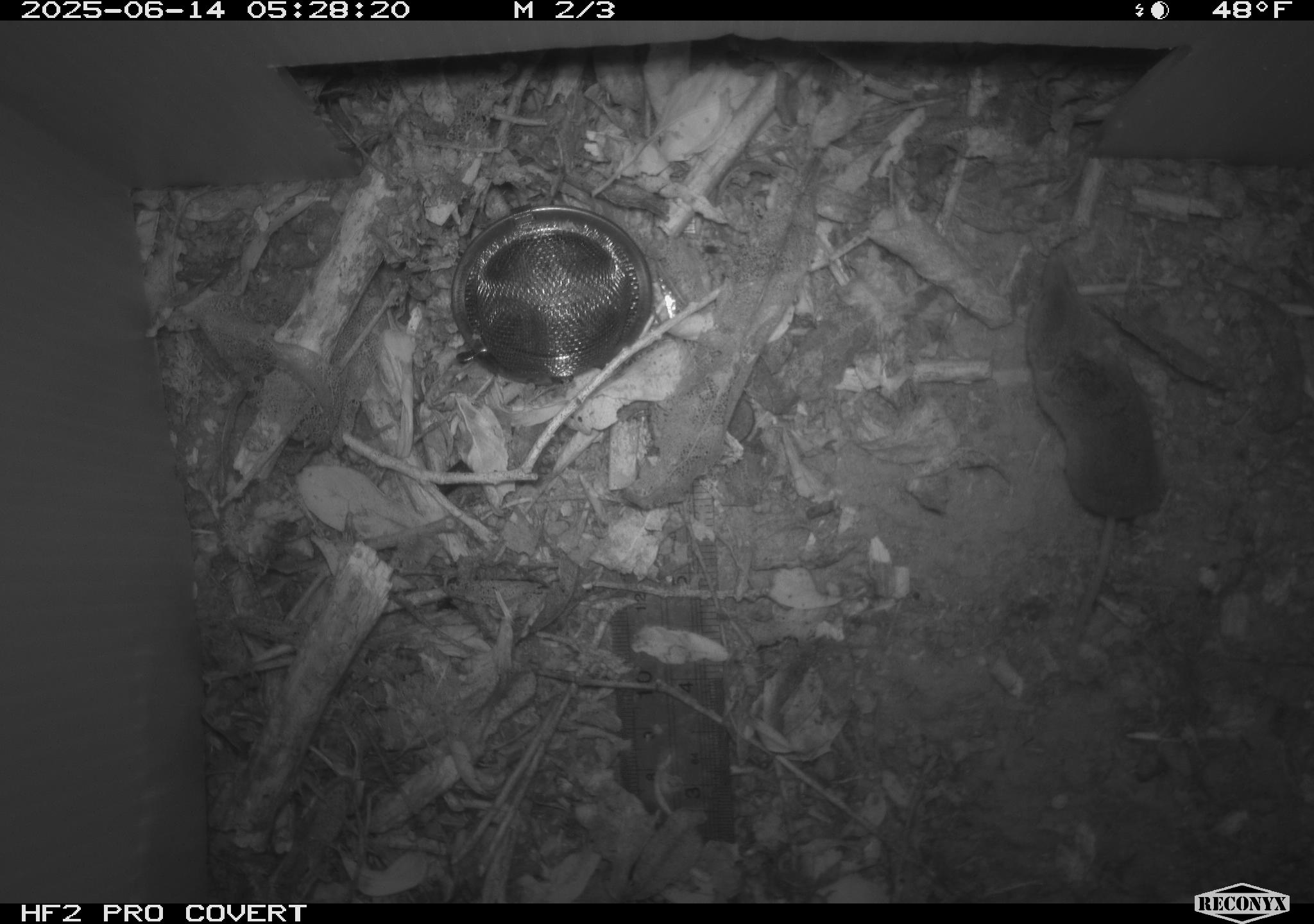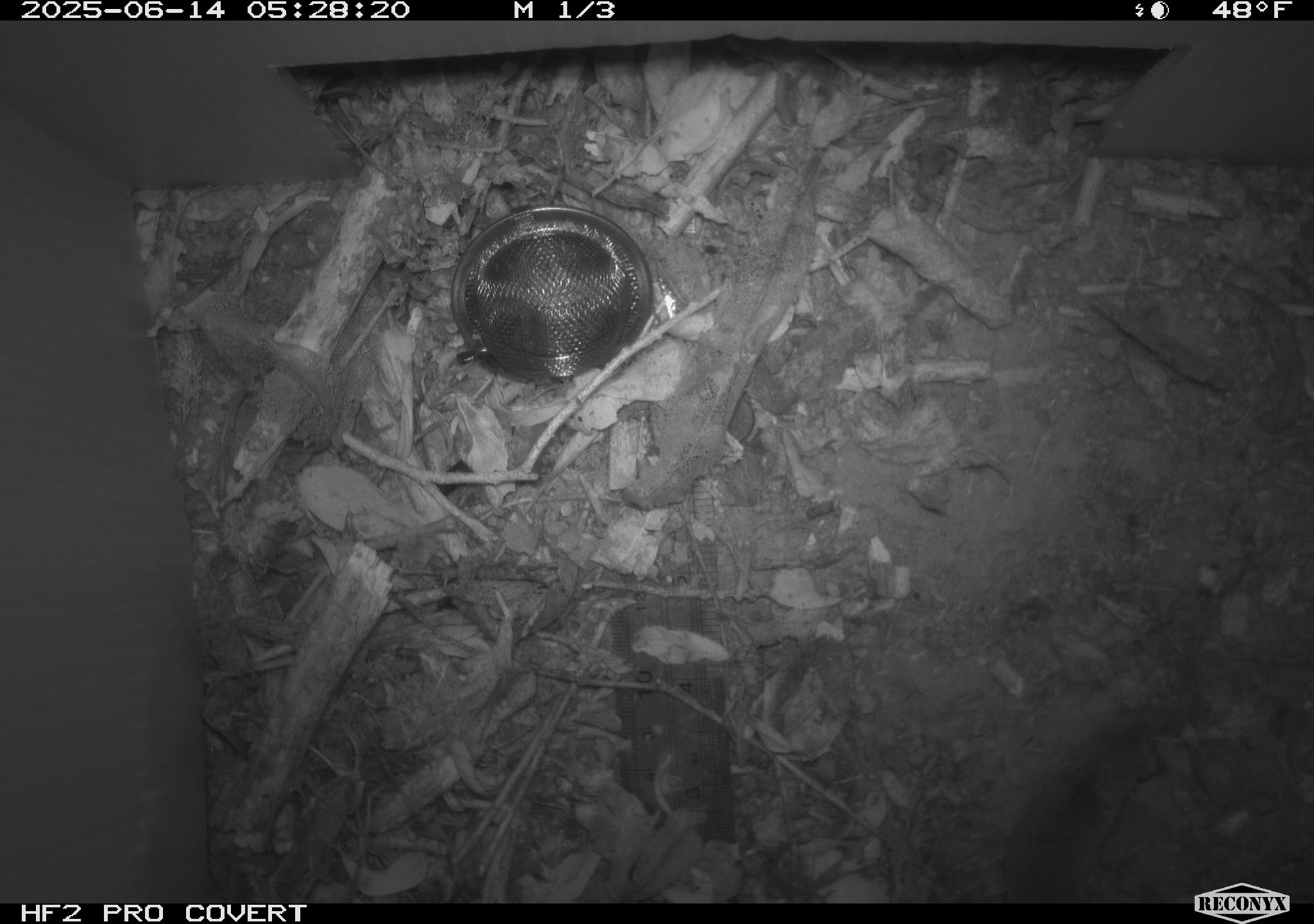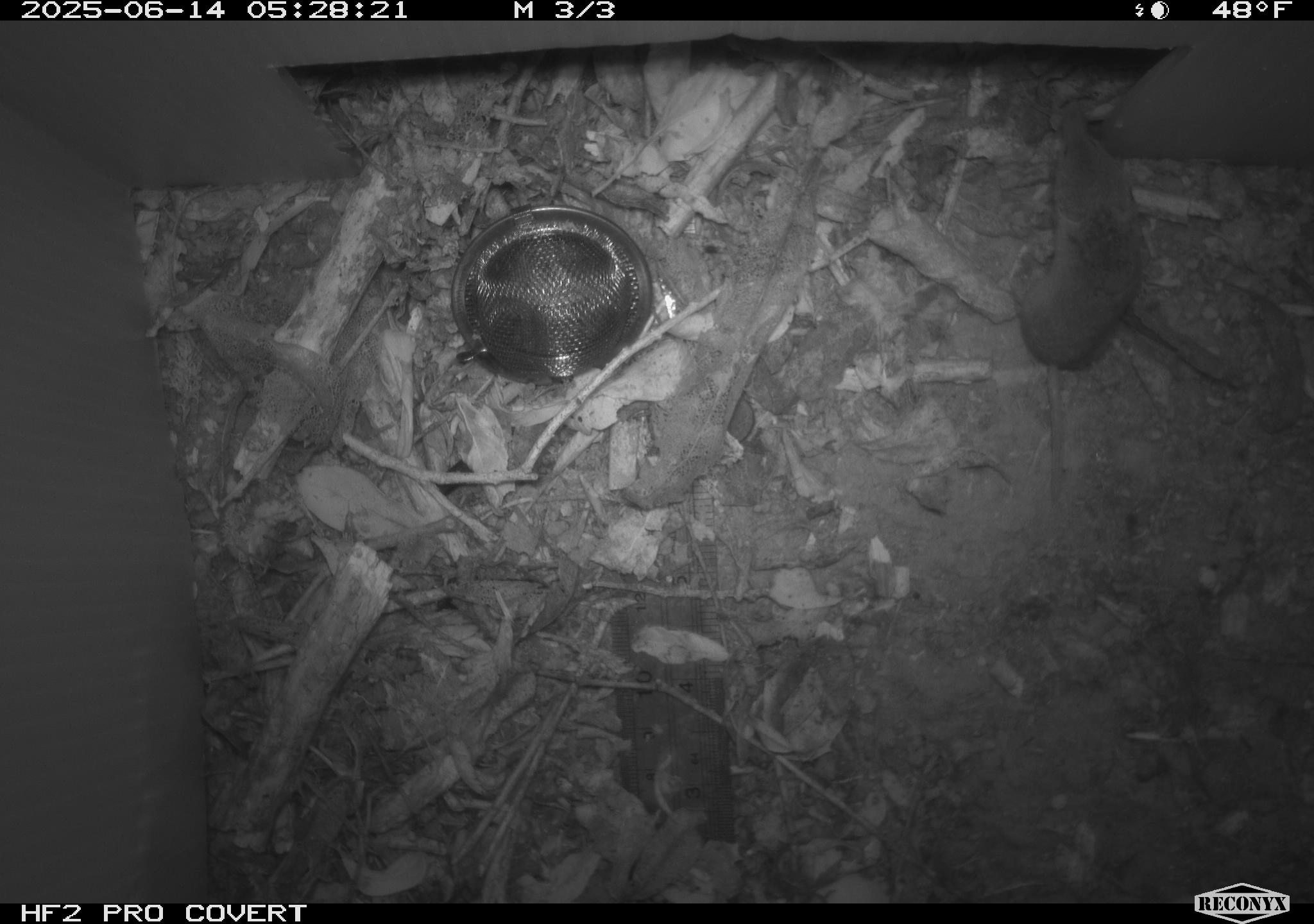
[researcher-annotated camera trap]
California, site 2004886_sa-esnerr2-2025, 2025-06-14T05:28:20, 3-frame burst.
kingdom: Animalia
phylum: Chordata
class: Mammalia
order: Rodentia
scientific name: Rodentia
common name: rodent